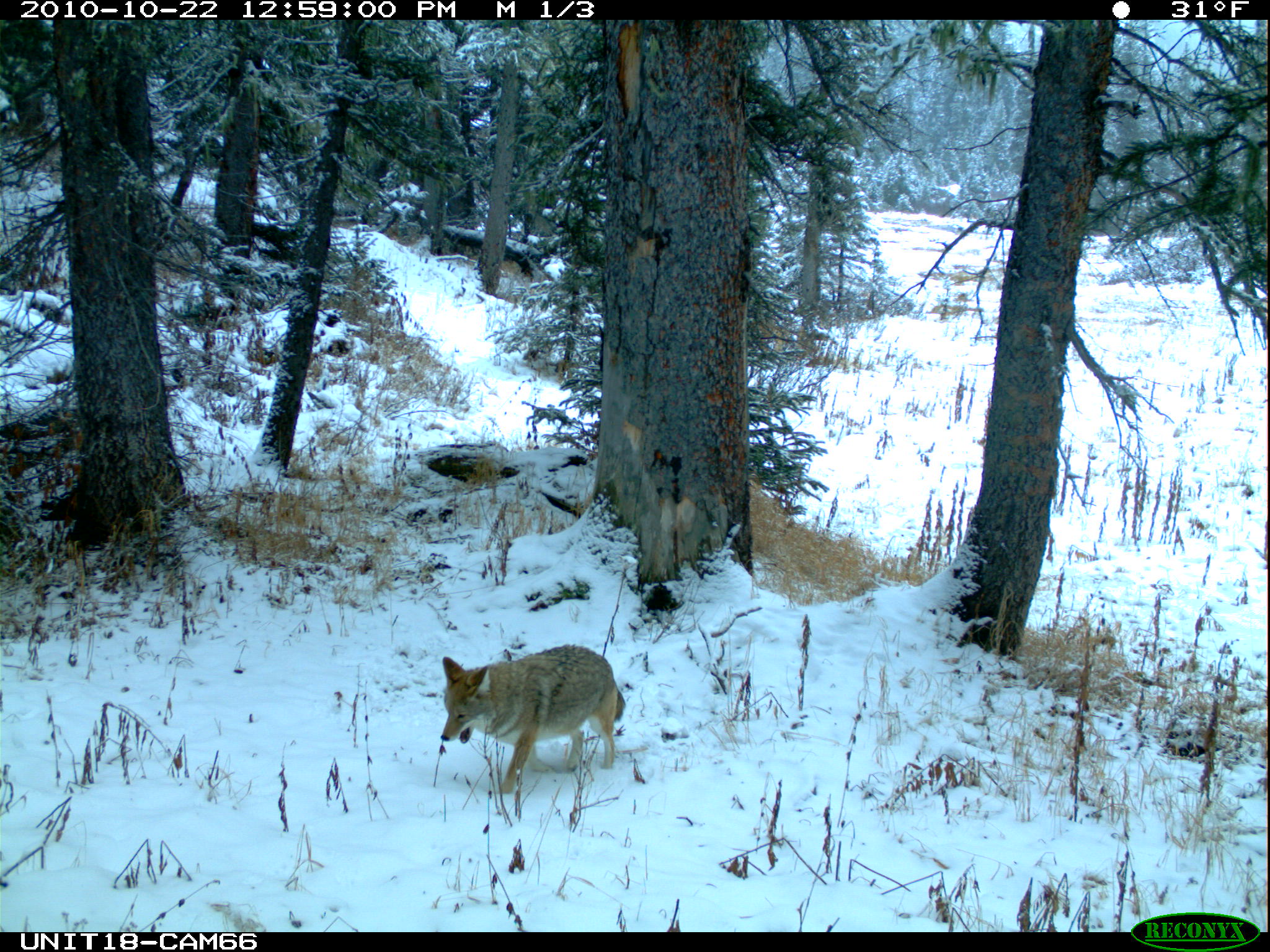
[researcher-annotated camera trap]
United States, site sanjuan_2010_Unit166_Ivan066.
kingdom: Animalia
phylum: Chordata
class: Mammalia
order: Carnivora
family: Canidae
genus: Canis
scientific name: Canis latrans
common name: coyote